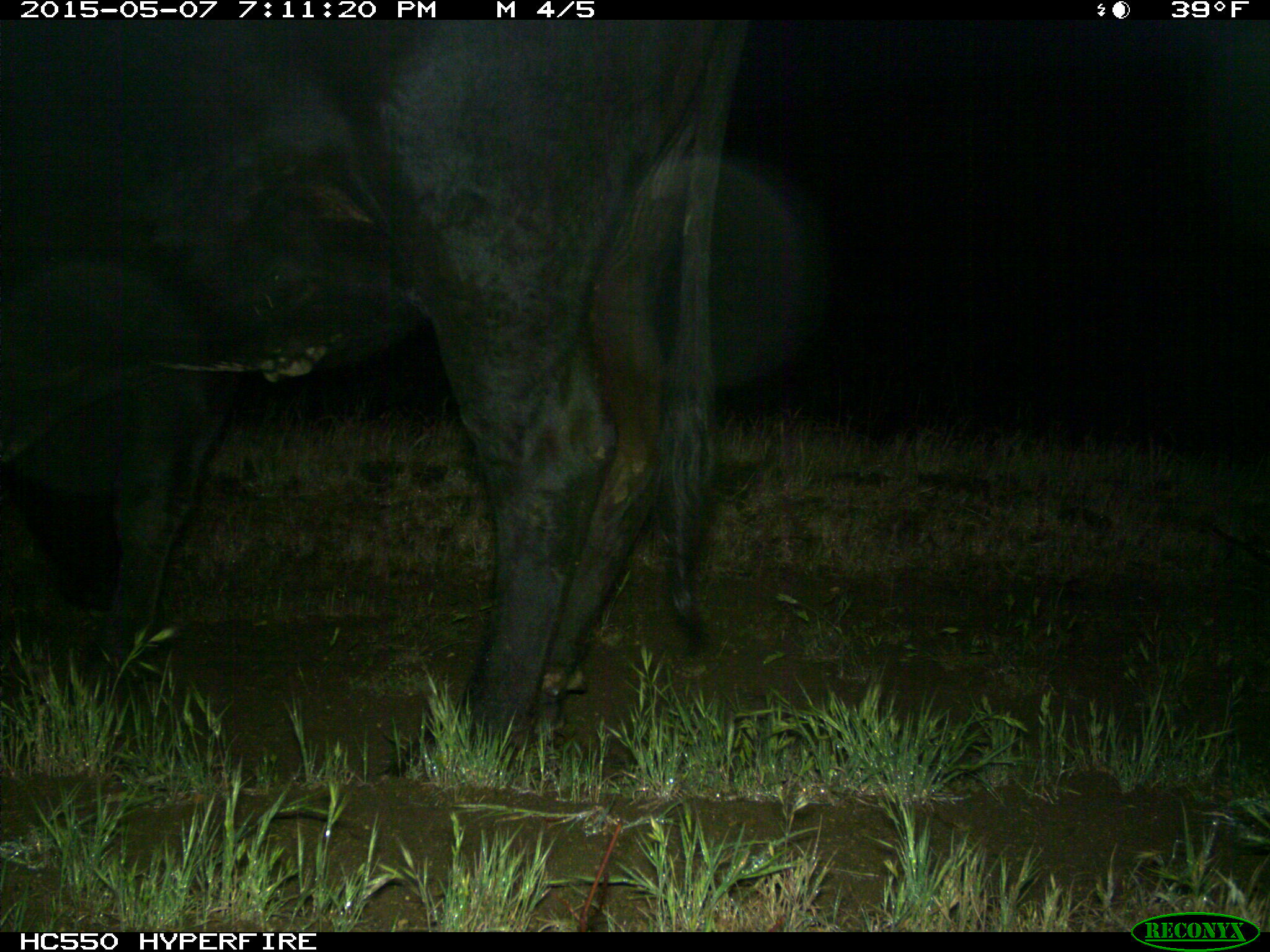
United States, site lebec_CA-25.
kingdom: Animalia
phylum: Chordata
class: Mammalia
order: Artiodactyla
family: Bovidae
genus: Bos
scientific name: Bos taurus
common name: domestic cow